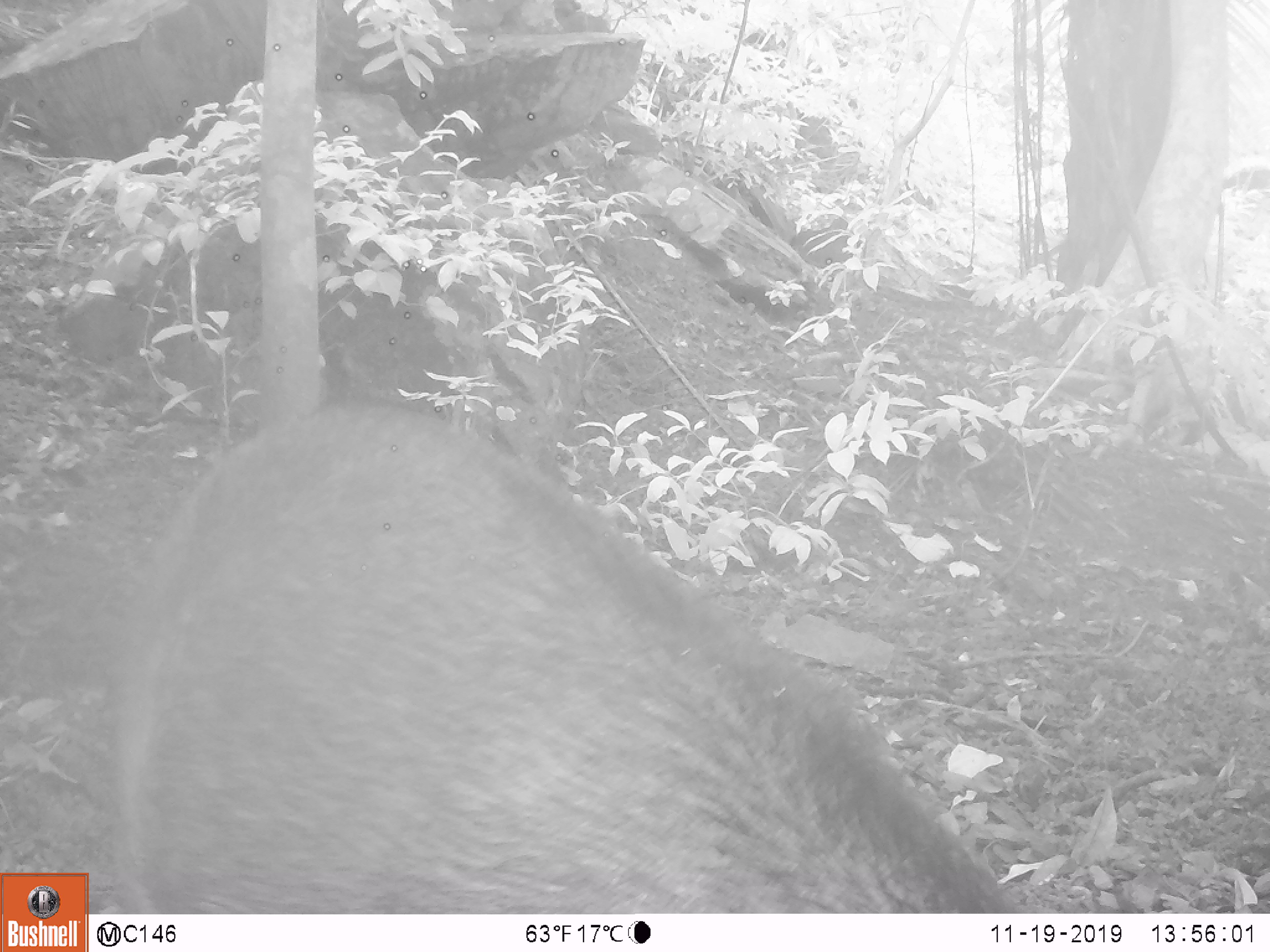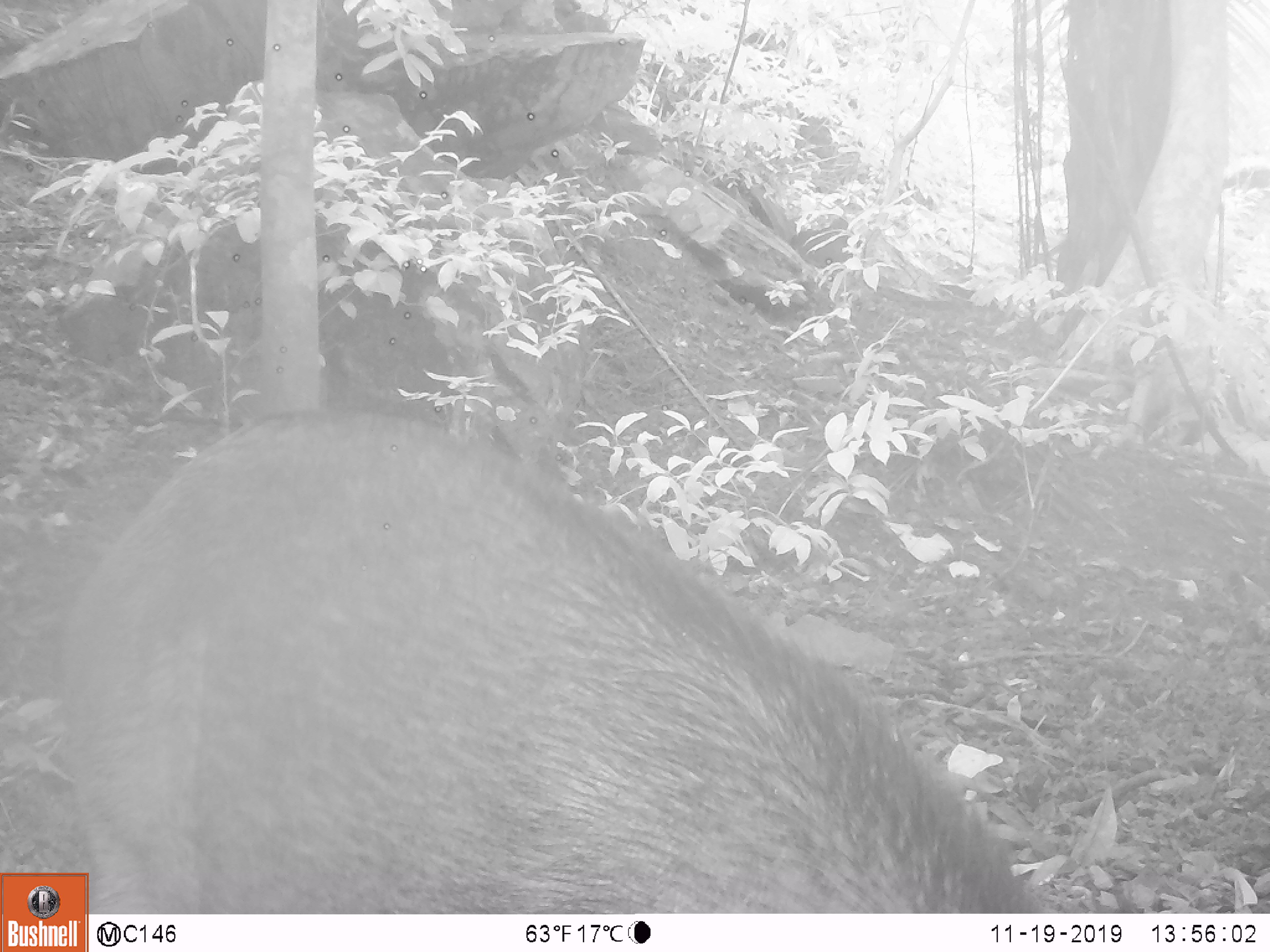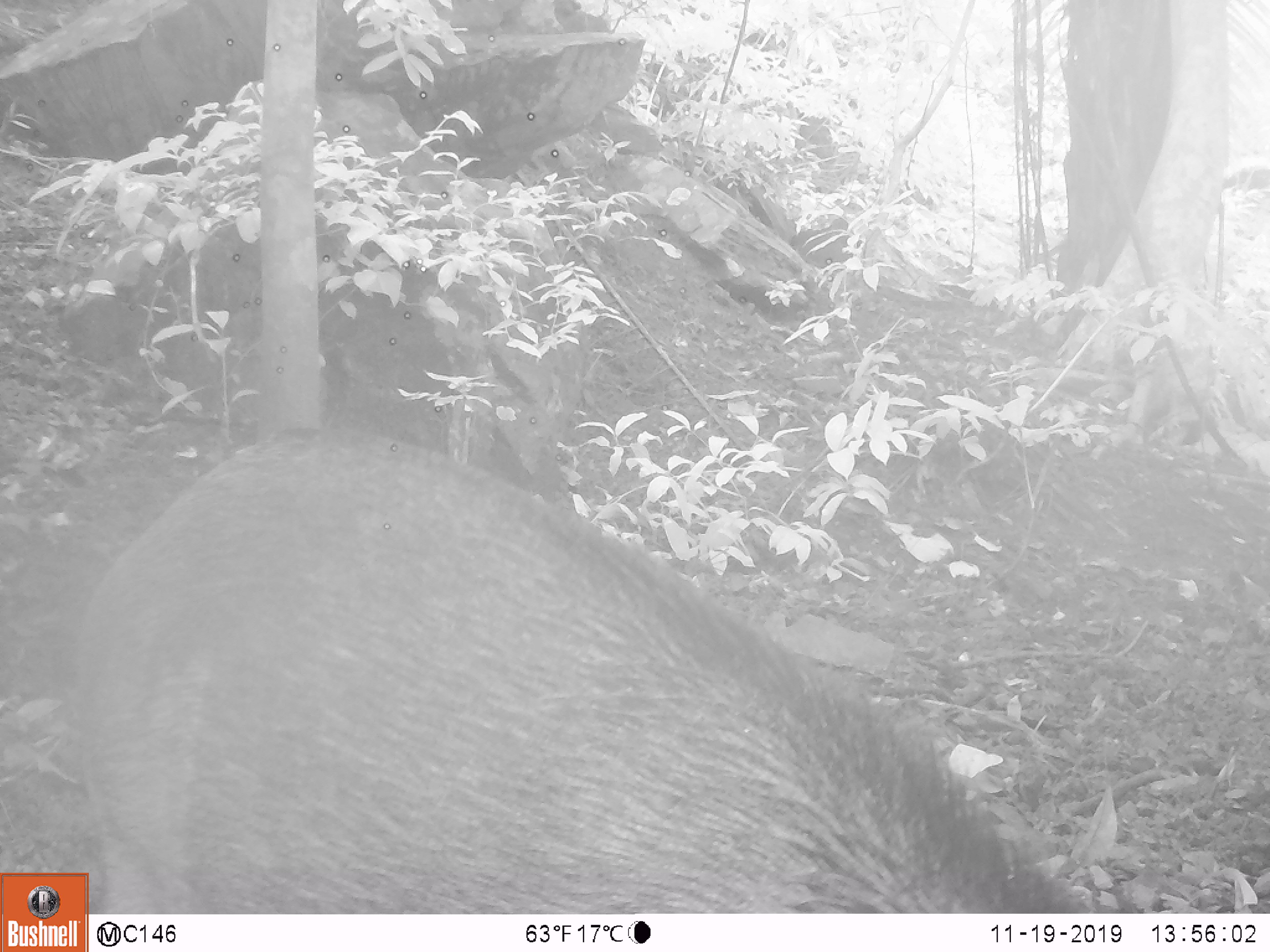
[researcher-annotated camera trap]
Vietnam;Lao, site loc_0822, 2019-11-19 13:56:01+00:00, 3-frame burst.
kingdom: Animalia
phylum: Chordata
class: Mammalia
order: Artiodactyla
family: Suidae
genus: Sus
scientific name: Sus scrofa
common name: eurasian wild pig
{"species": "eurasian wild pig (Sus scrofa)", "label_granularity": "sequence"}